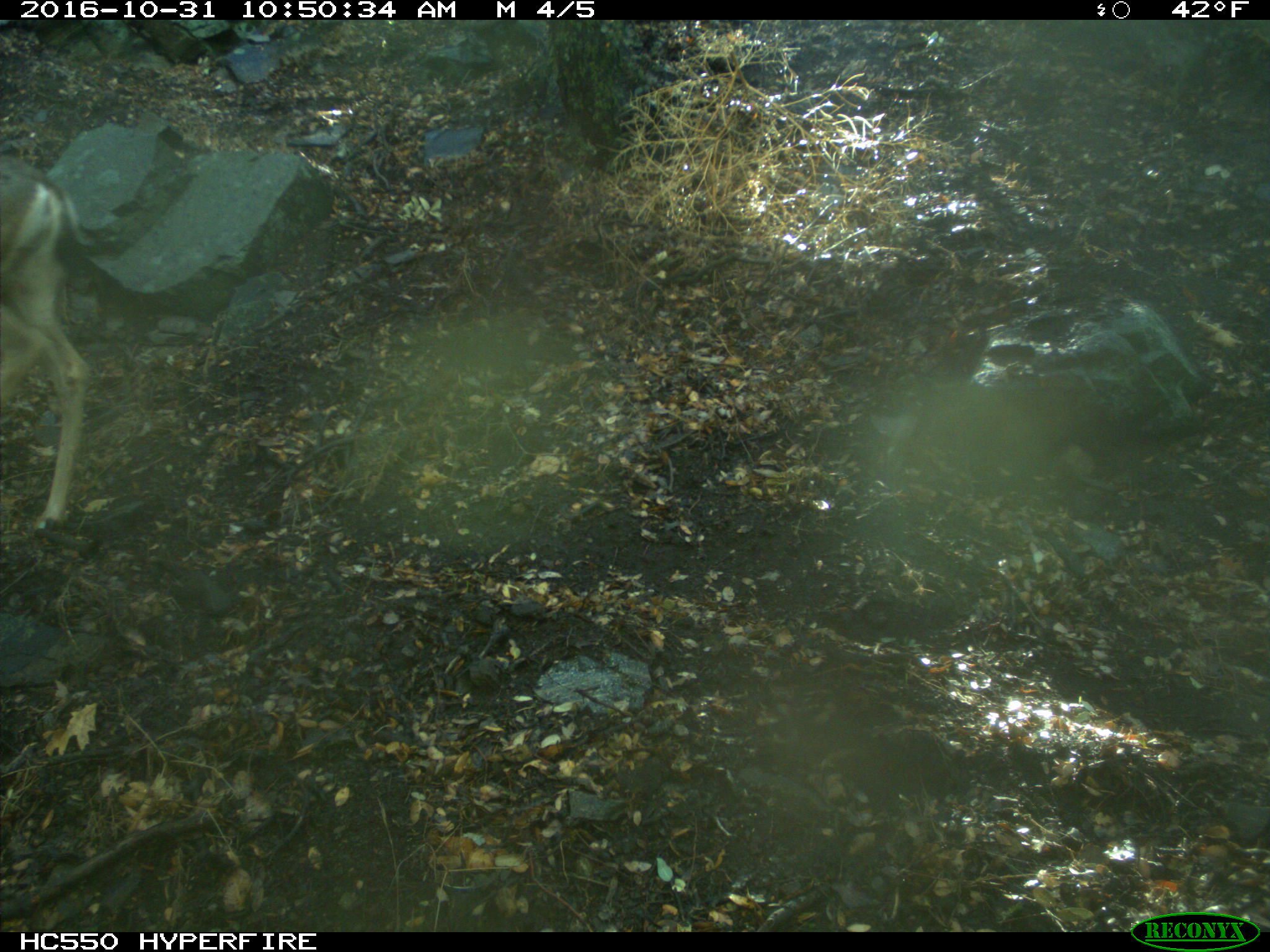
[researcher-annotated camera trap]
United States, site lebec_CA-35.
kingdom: Animalia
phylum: Chordata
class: Mammalia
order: Artiodactyla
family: Cervidae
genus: Odocoileus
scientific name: Odocoileus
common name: deer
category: unidentified deer